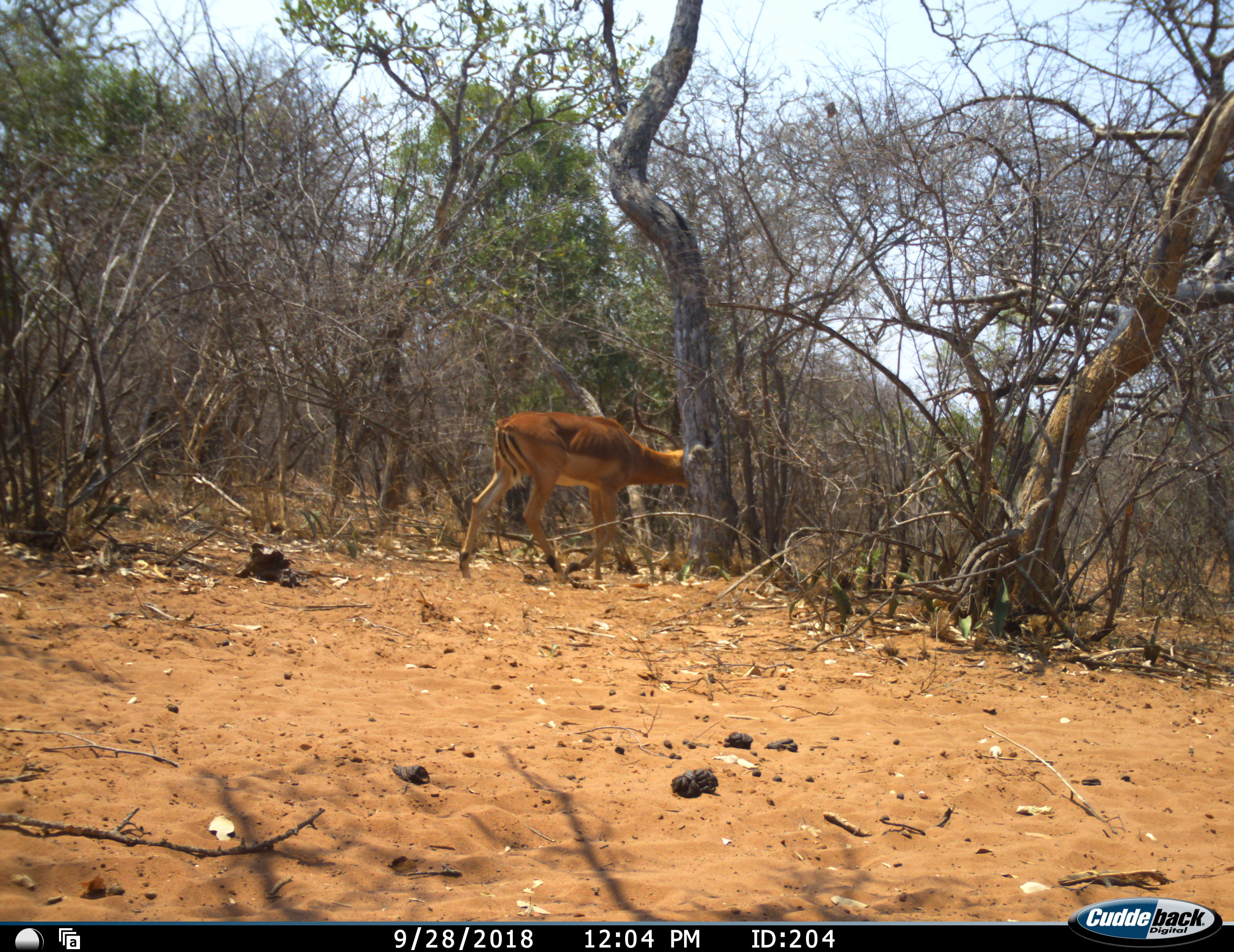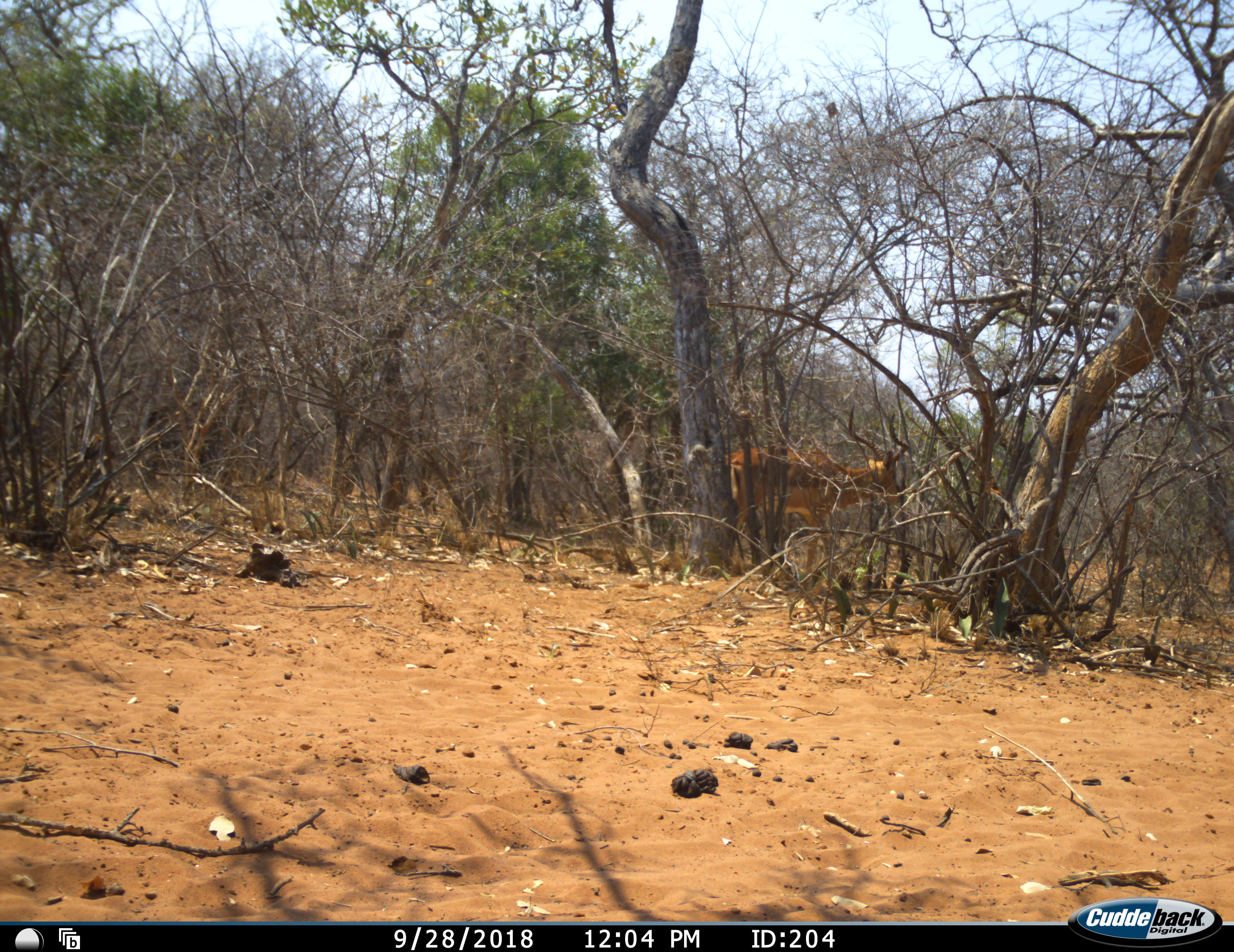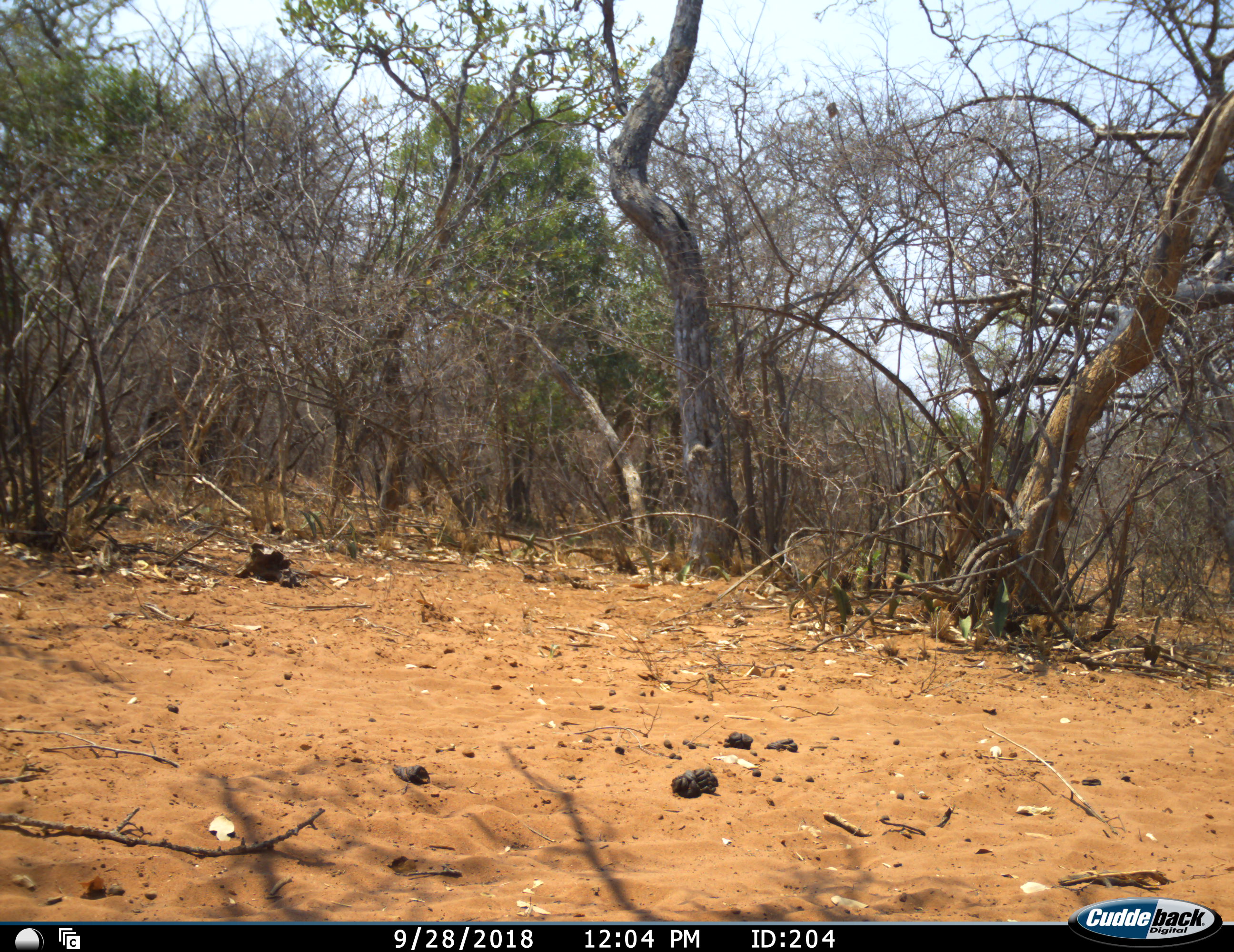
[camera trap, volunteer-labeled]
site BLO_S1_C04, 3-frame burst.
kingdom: Animalia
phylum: Chordata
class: Mammalia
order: Artiodactyla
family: Bovidae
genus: Aepyceros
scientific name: Aepyceros melampus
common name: impala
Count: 1.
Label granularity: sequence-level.